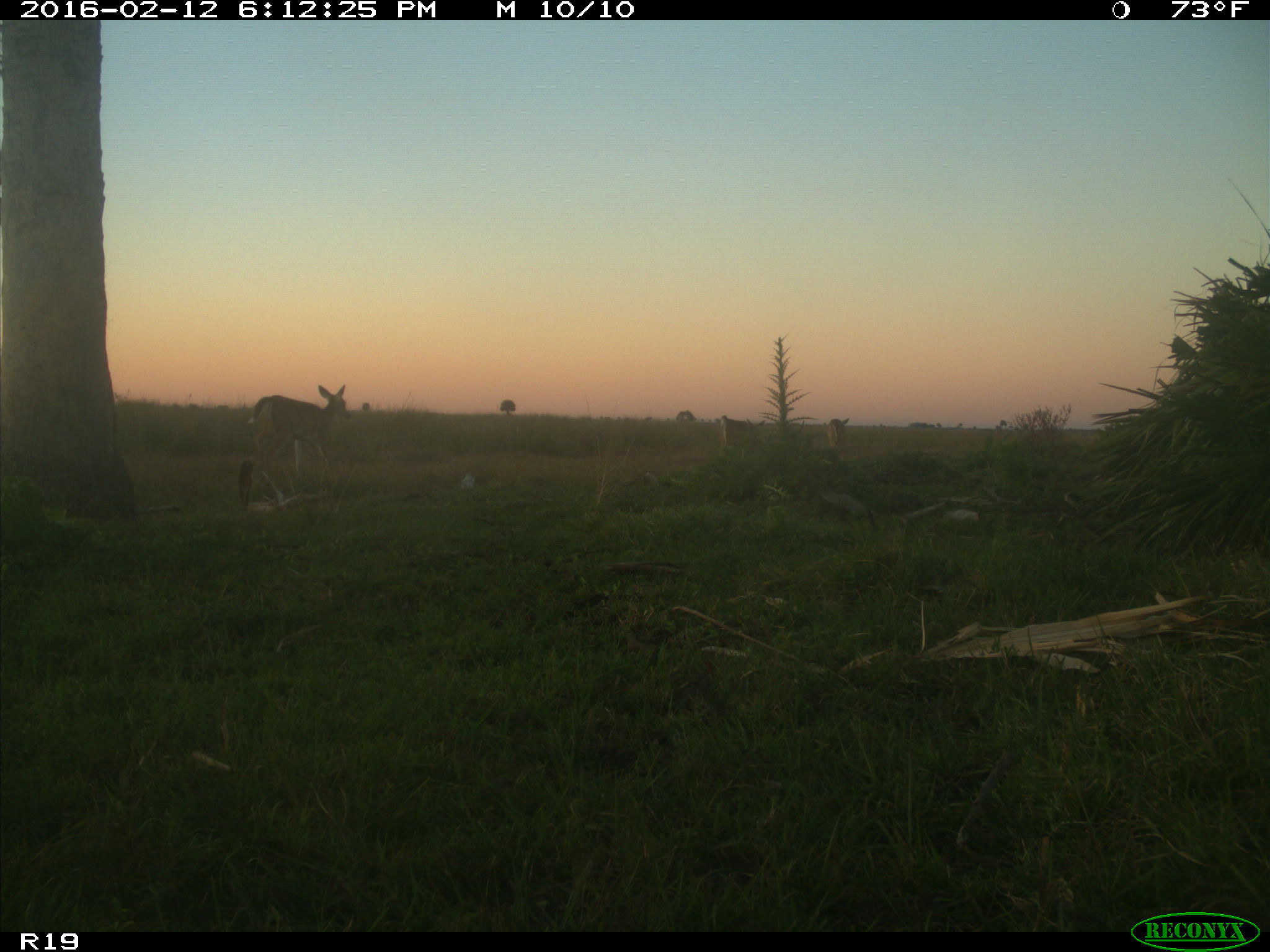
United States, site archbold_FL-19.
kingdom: Animalia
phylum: Chordata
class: Mammalia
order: Artiodactyla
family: Cervidae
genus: Odocoileus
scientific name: Odocoileus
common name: deer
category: unidentified deer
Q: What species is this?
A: Unidentified deer (deer) (Odocoileus).